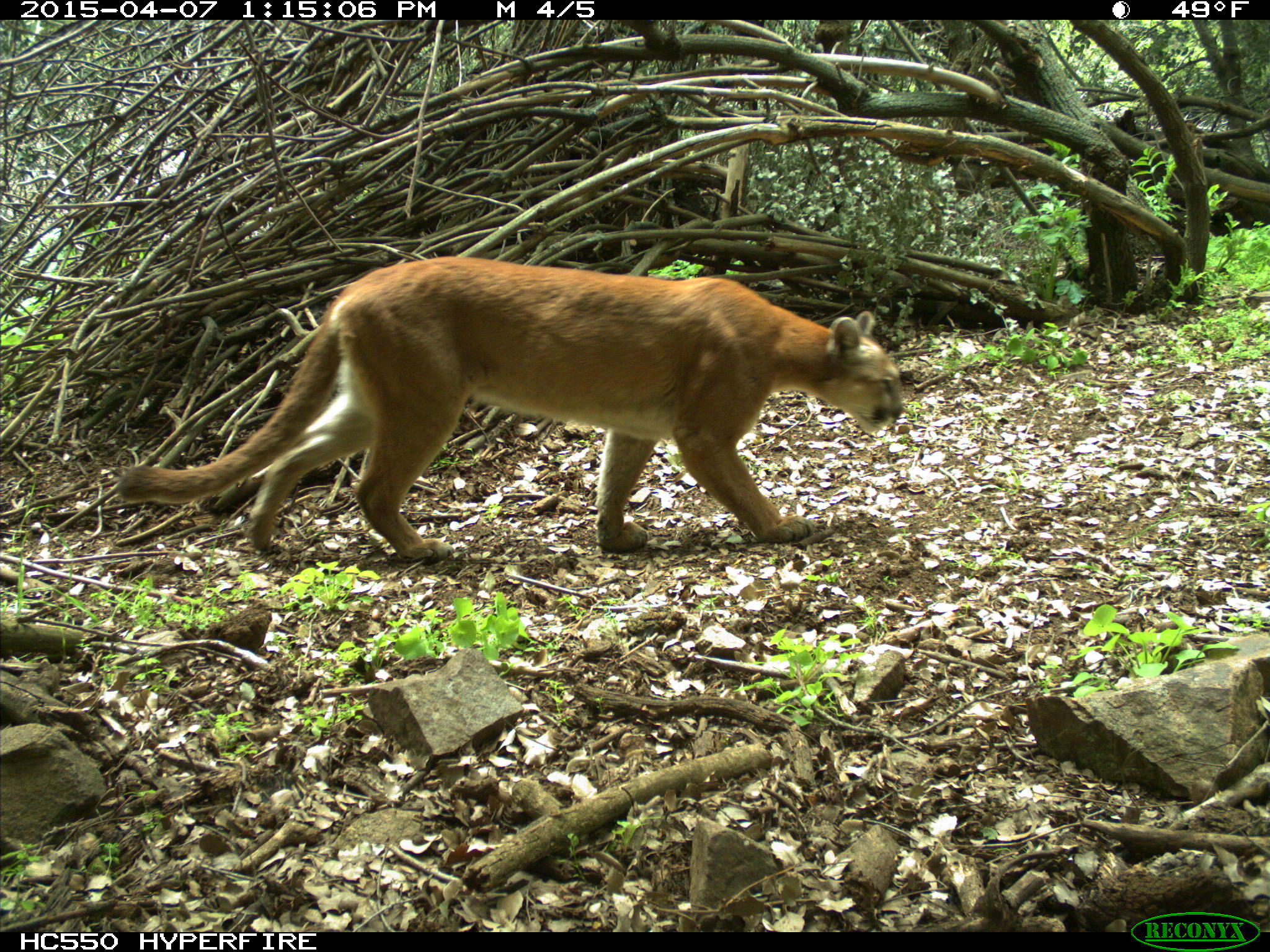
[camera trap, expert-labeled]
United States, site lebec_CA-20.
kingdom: Animalia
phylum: Chordata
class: Mammalia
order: Carnivora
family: Felidae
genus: Puma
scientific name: Puma concolor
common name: mountain lion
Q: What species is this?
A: Puma concolor (mountain lion).